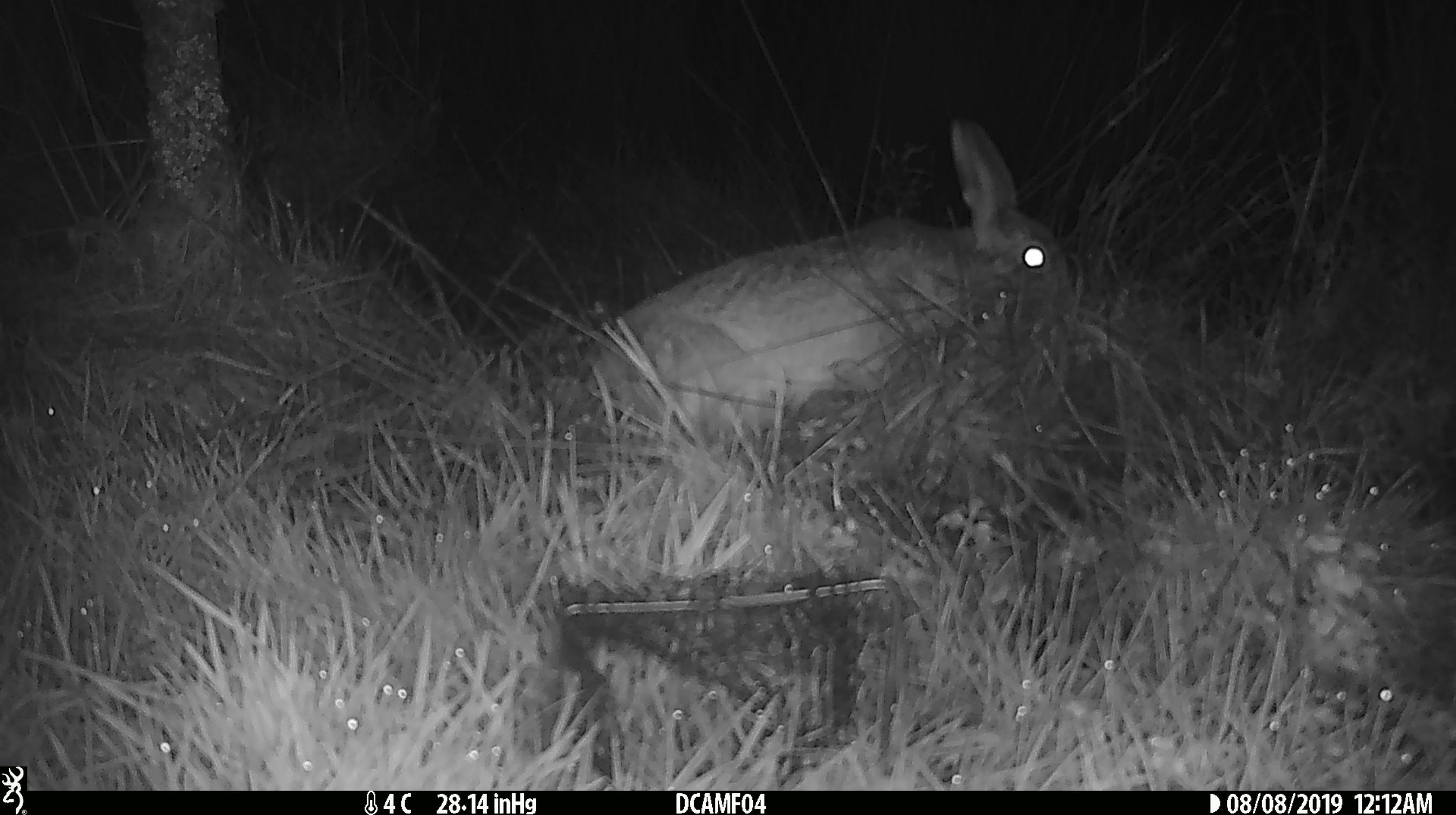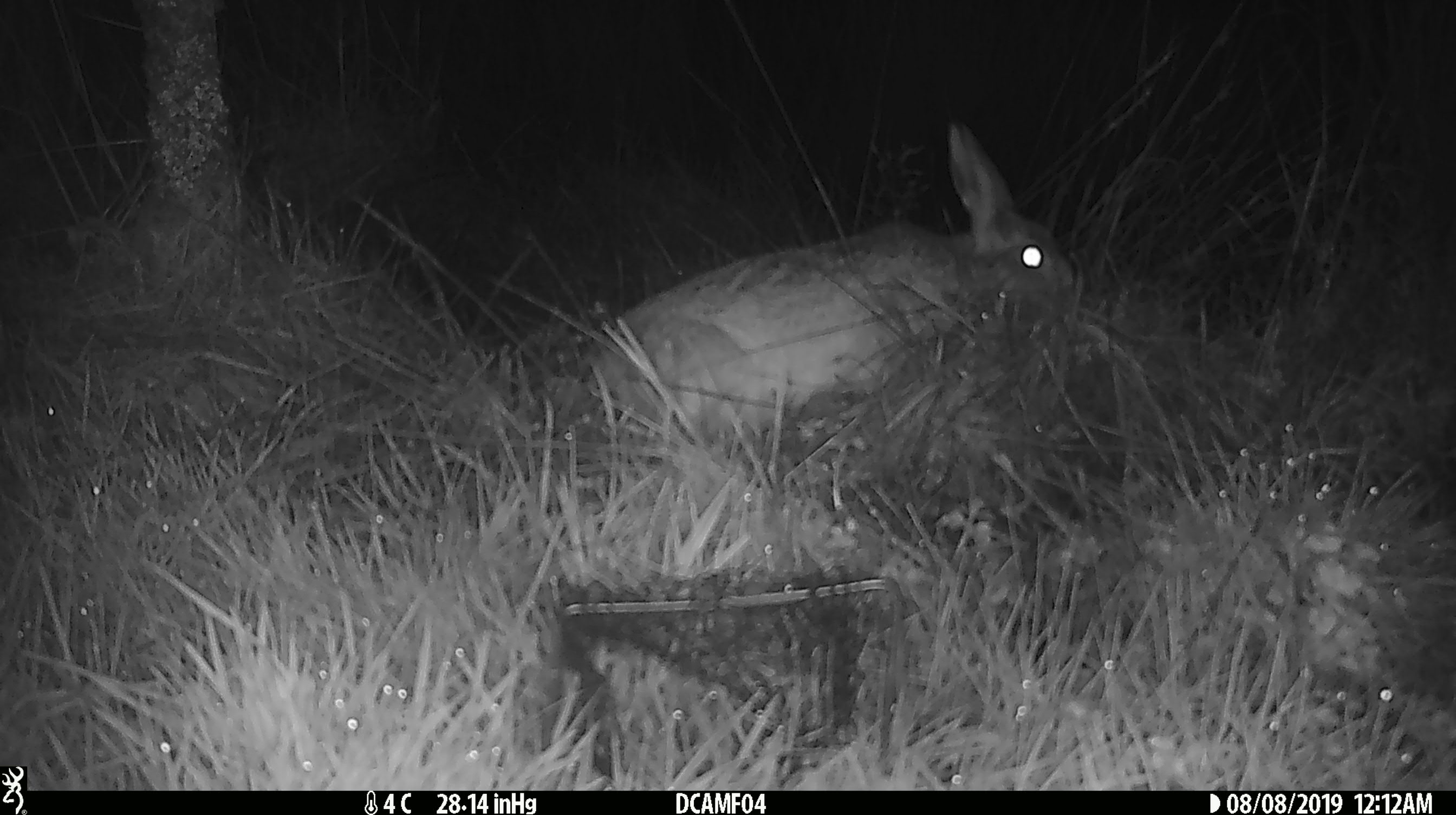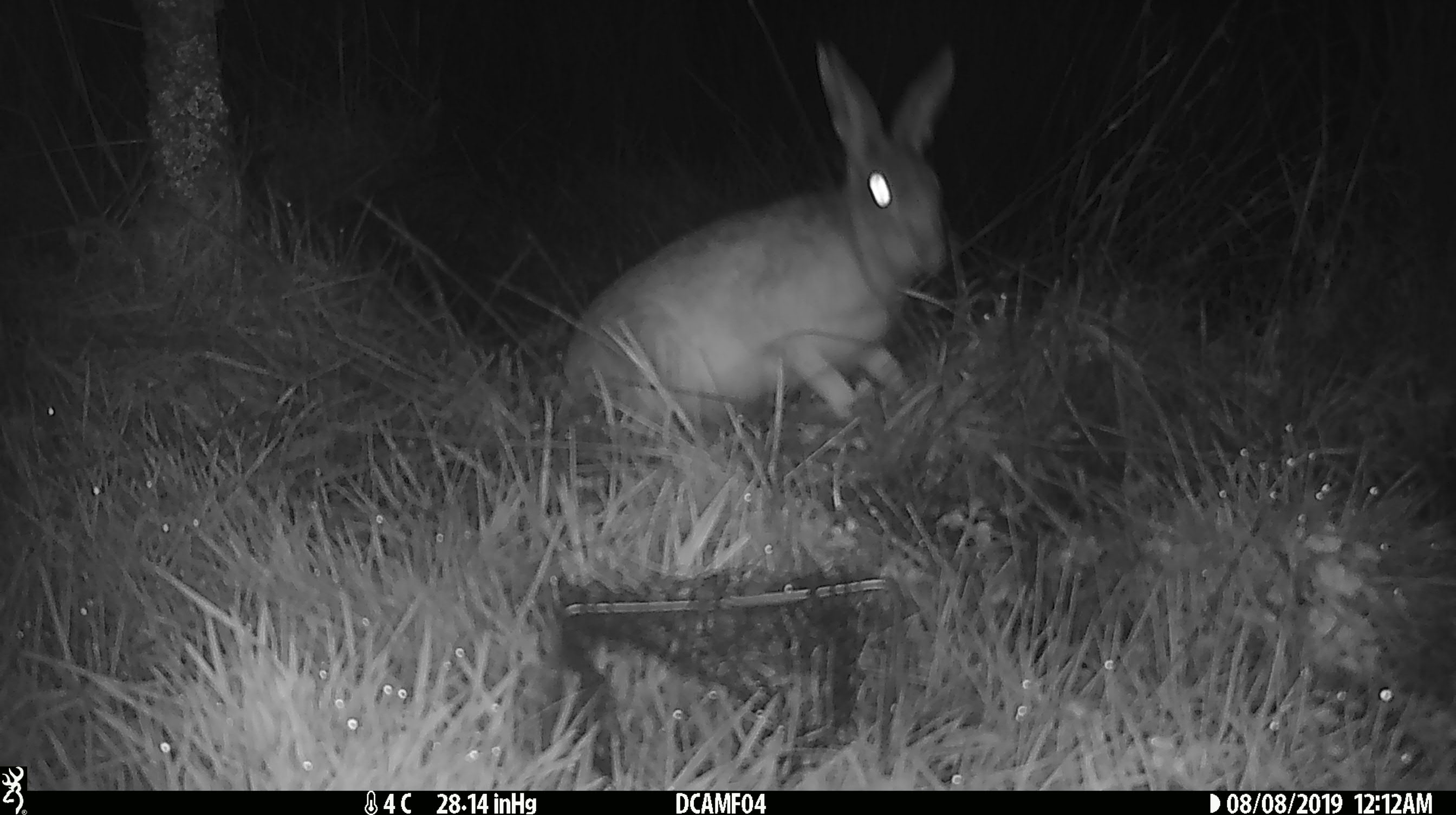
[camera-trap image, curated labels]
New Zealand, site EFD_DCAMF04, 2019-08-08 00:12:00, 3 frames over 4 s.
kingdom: Animalia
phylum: Chordata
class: Mammalia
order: Lagomorpha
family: Leporidae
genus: Lepus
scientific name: Lepus europaeus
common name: brown hare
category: hare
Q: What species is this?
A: Hare (brown hare) (Lepus europaeus).